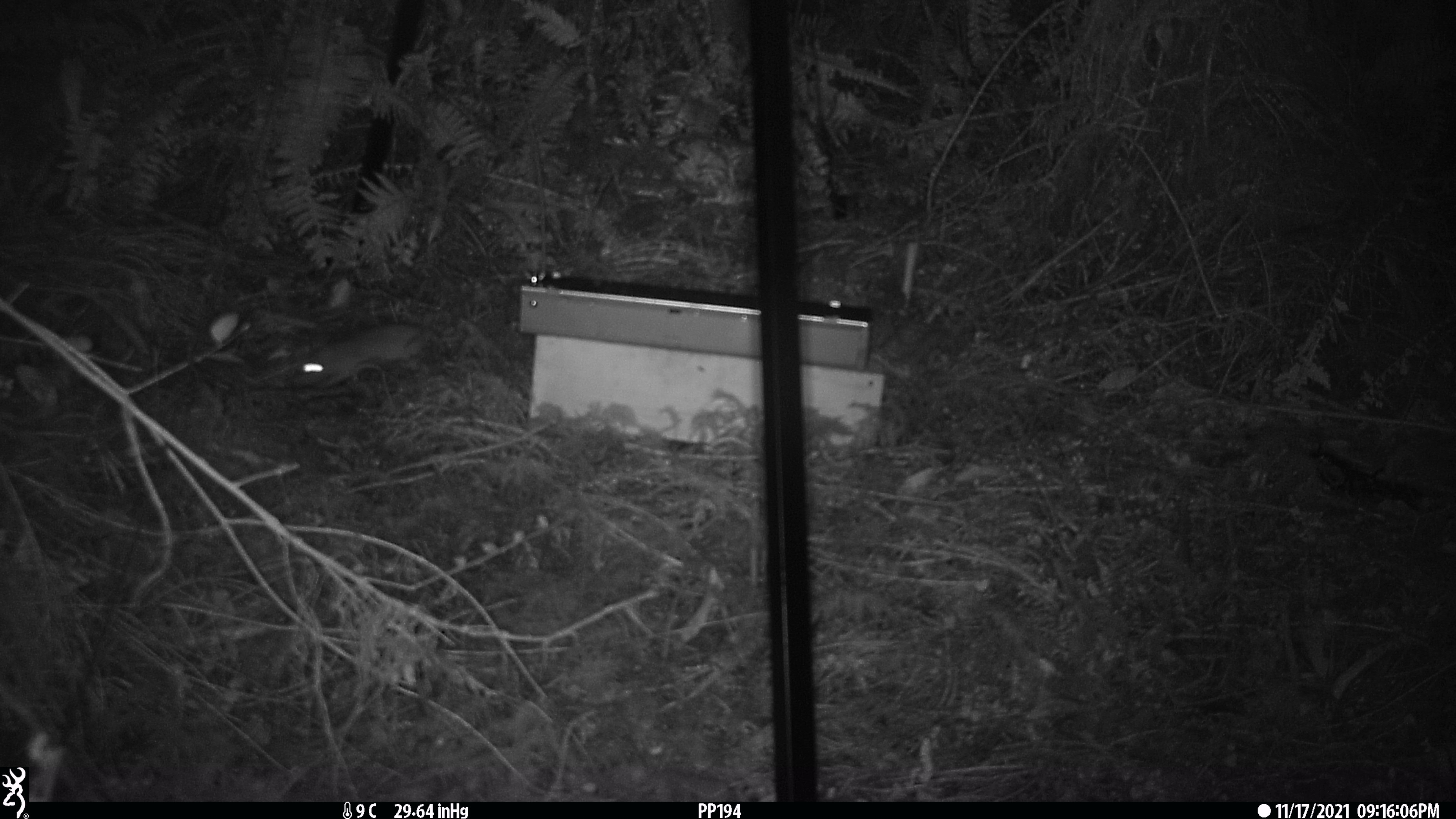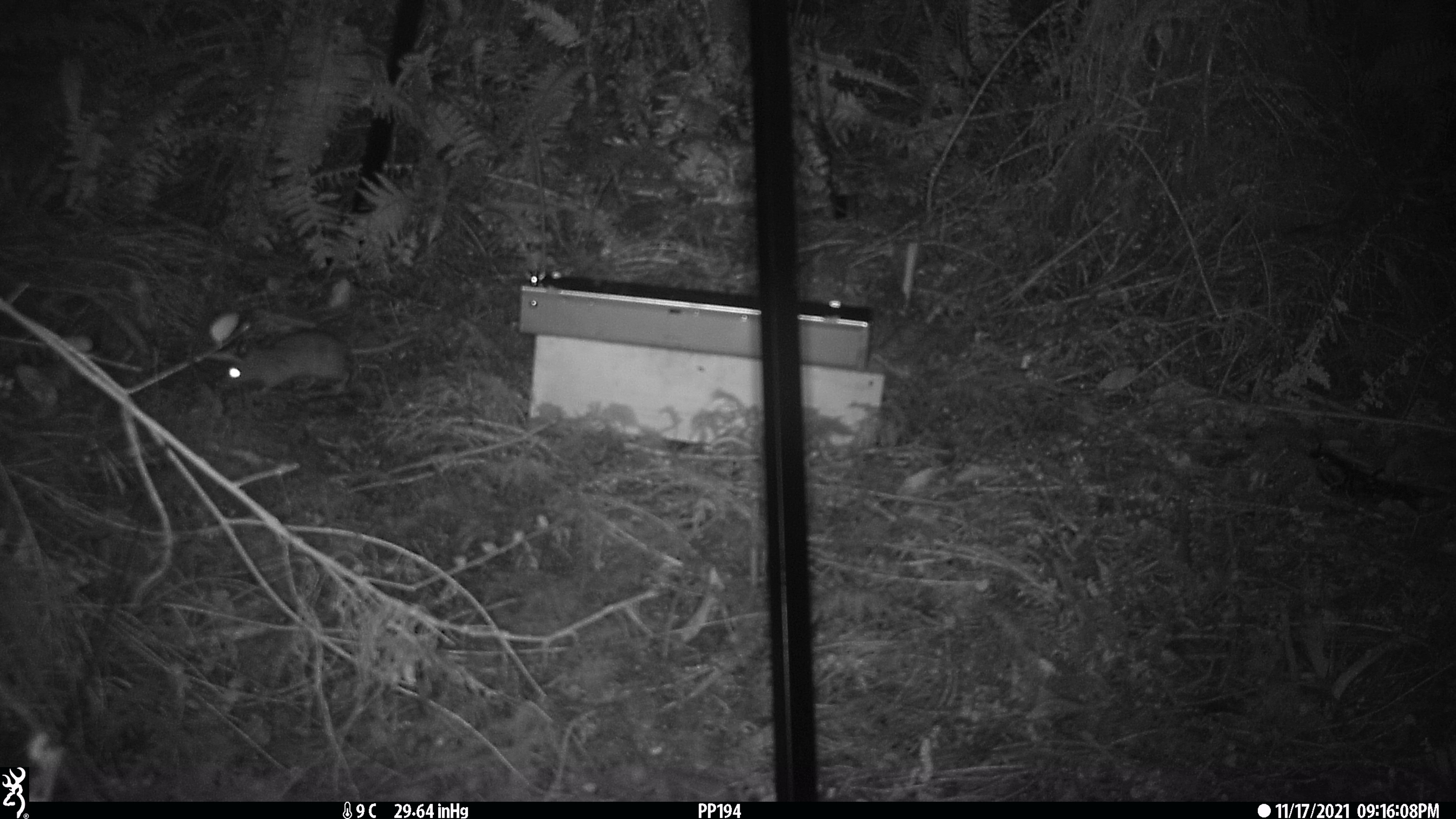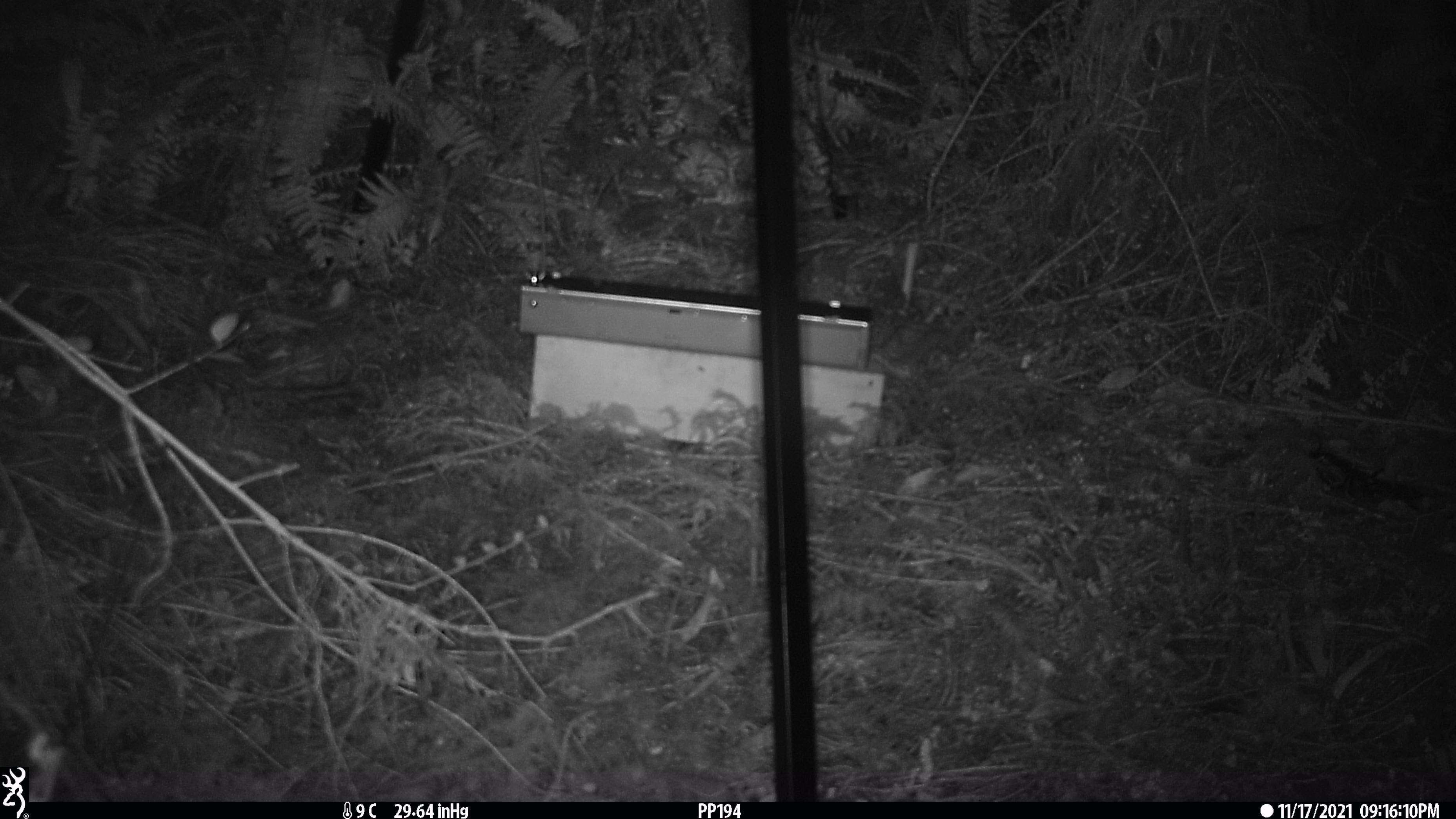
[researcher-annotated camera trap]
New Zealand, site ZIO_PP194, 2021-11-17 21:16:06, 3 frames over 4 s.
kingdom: Animalia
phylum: Chordata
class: Mammalia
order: Rodentia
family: Muridae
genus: Rattus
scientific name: Rattus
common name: rat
Rat (Rattus).